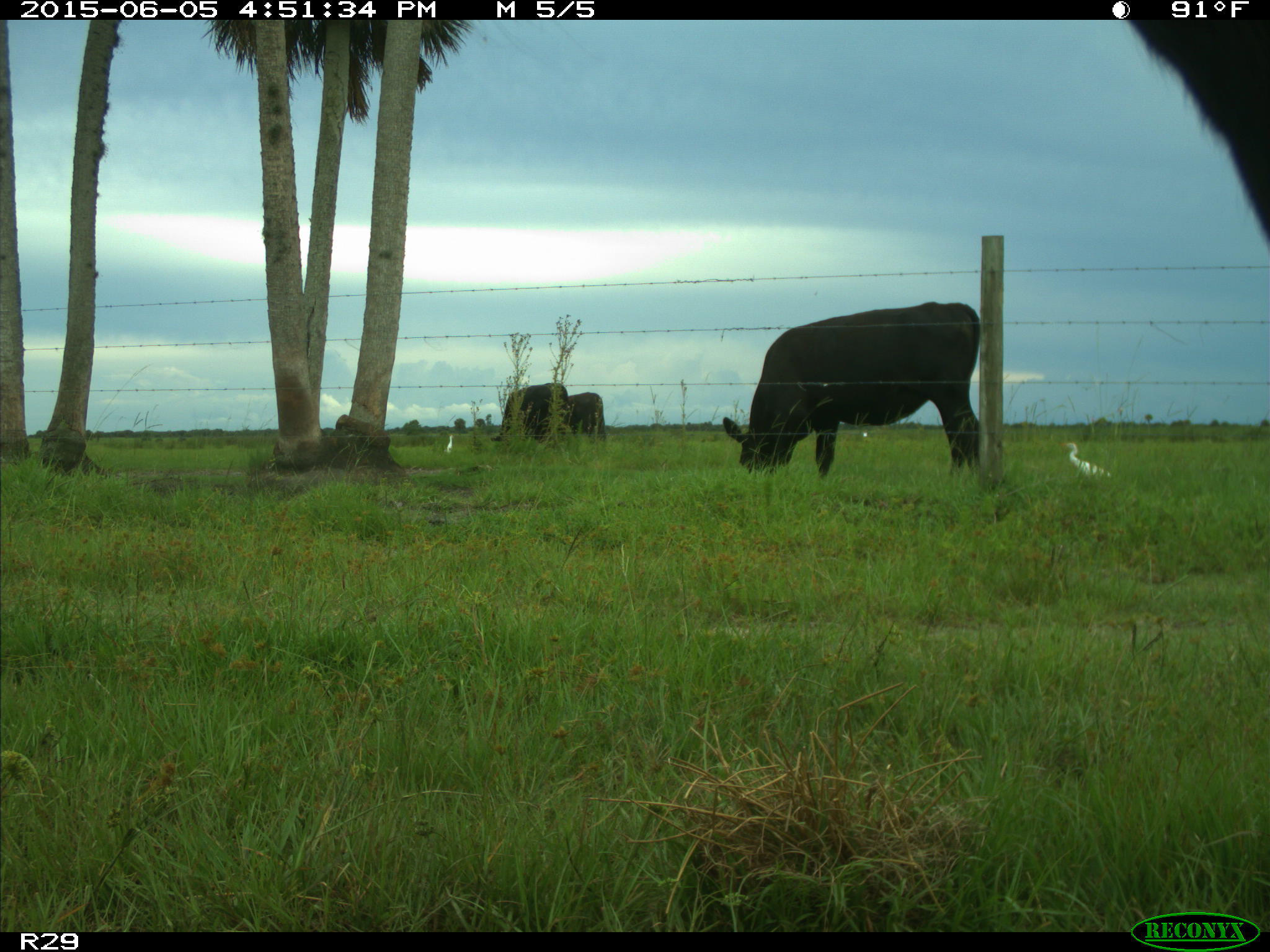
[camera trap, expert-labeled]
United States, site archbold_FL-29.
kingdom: Animalia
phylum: Chordata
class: Mammalia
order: Artiodactyla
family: Bovidae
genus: Bos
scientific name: Bos taurus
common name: domestic cow